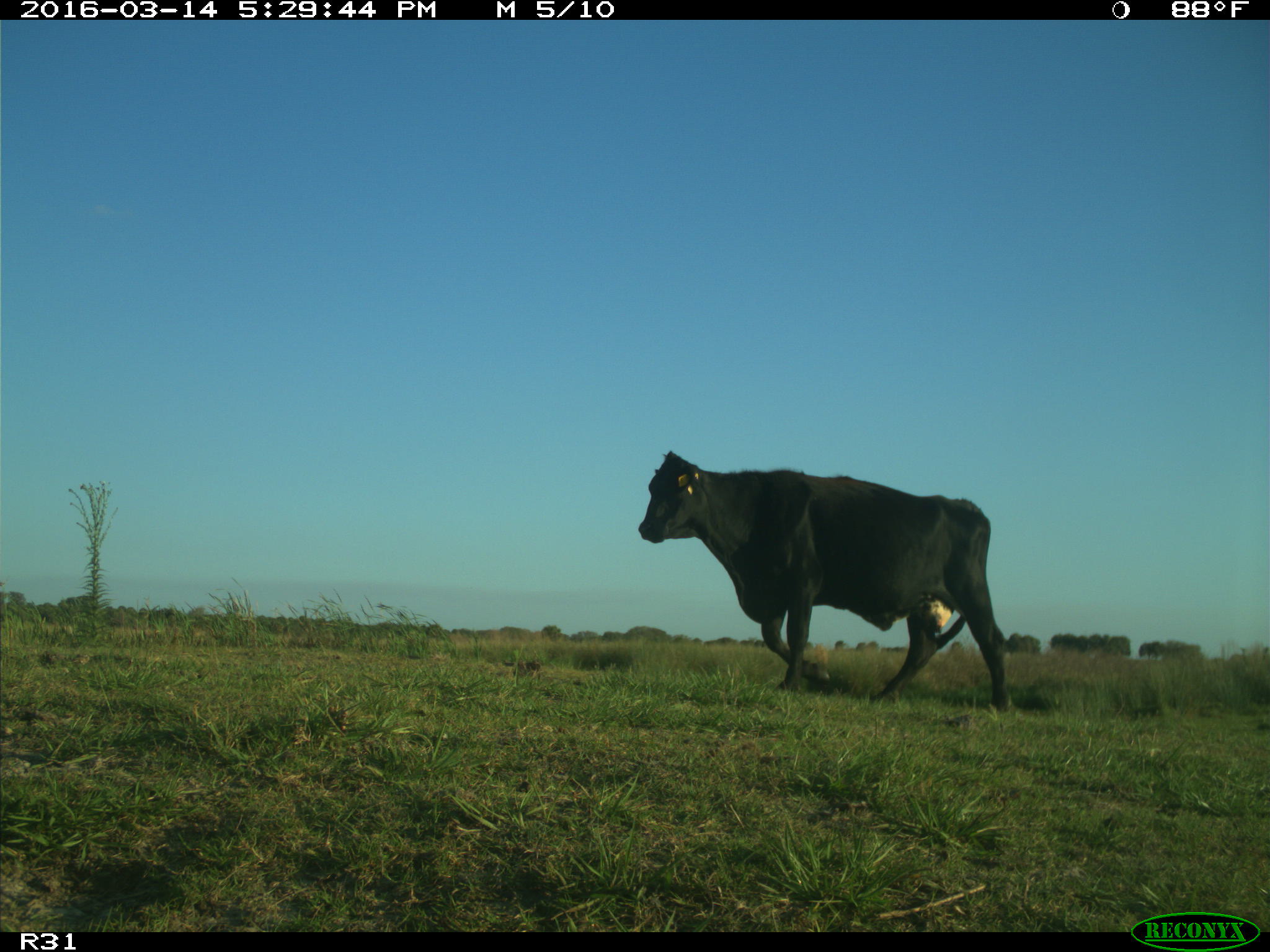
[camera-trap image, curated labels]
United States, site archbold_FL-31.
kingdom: Animalia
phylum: Chordata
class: Mammalia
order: Artiodactyla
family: Bovidae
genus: Bos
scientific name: Bos taurus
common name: domestic cow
Bos taurus (domestic cow).